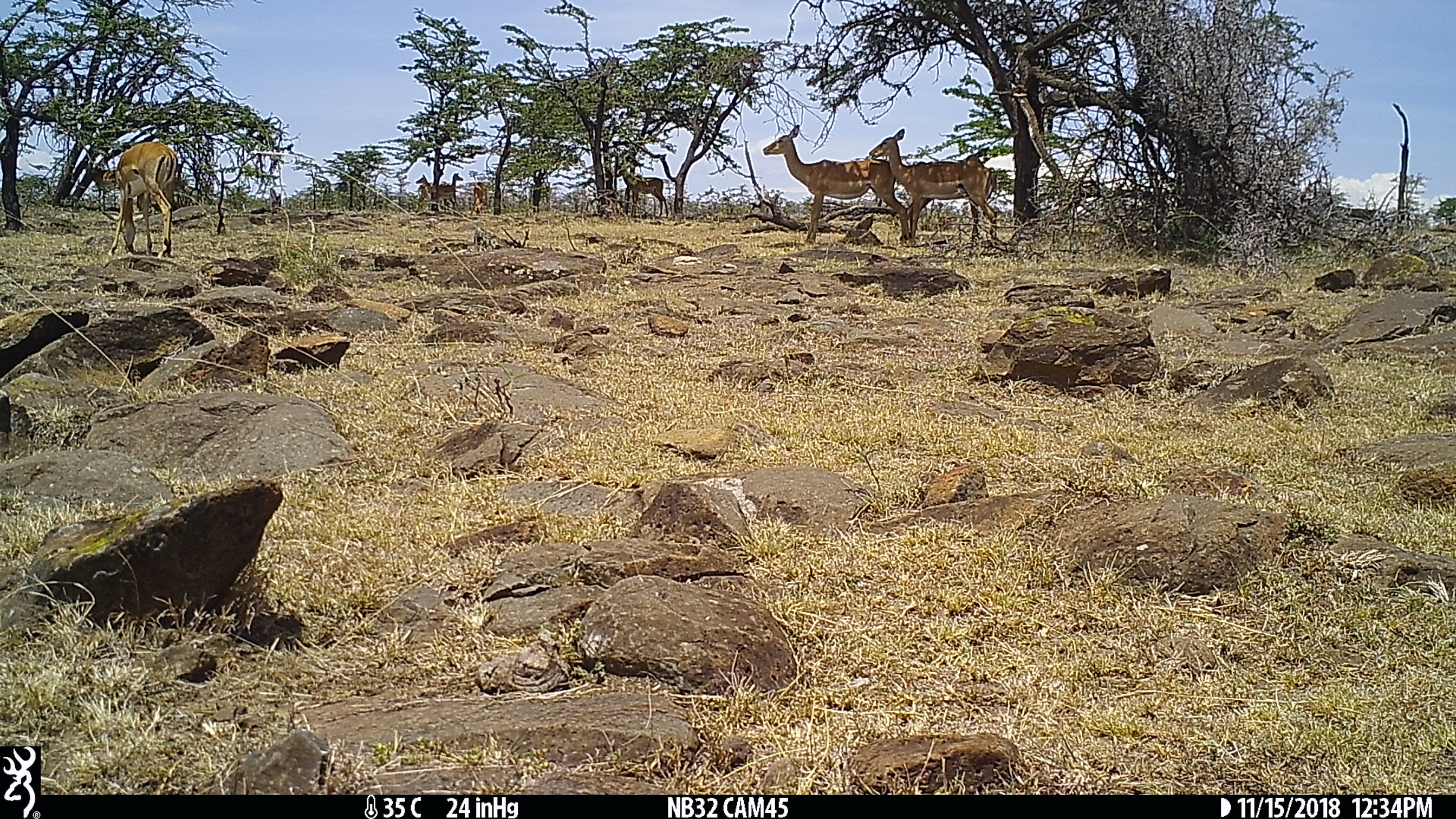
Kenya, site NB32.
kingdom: Animalia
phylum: Chordata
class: Mammalia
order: Artiodactyla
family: Bovidae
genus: Aepyceros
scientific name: Aepyceros melampus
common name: impala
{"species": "impala (Aepyceros melampus)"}